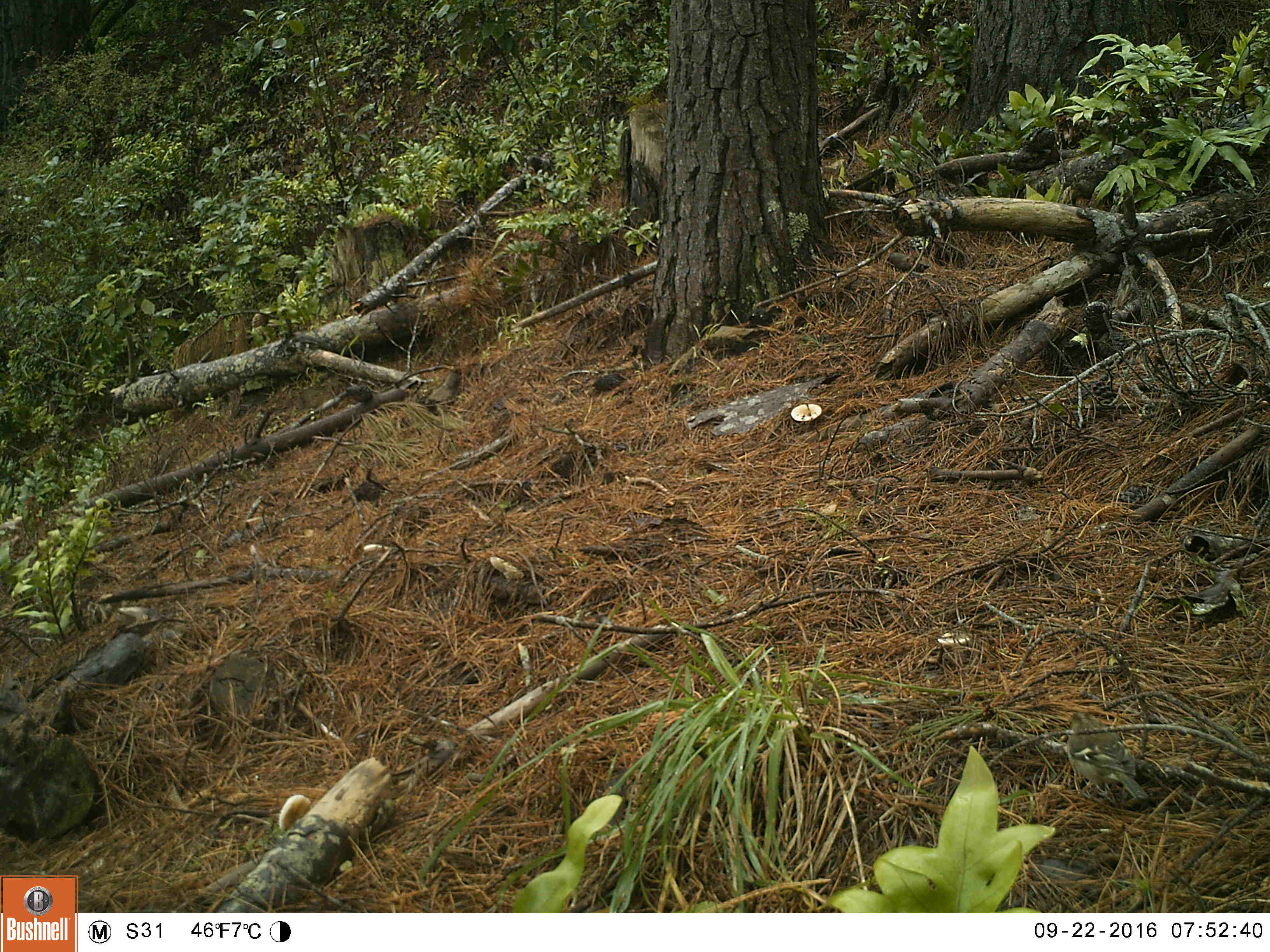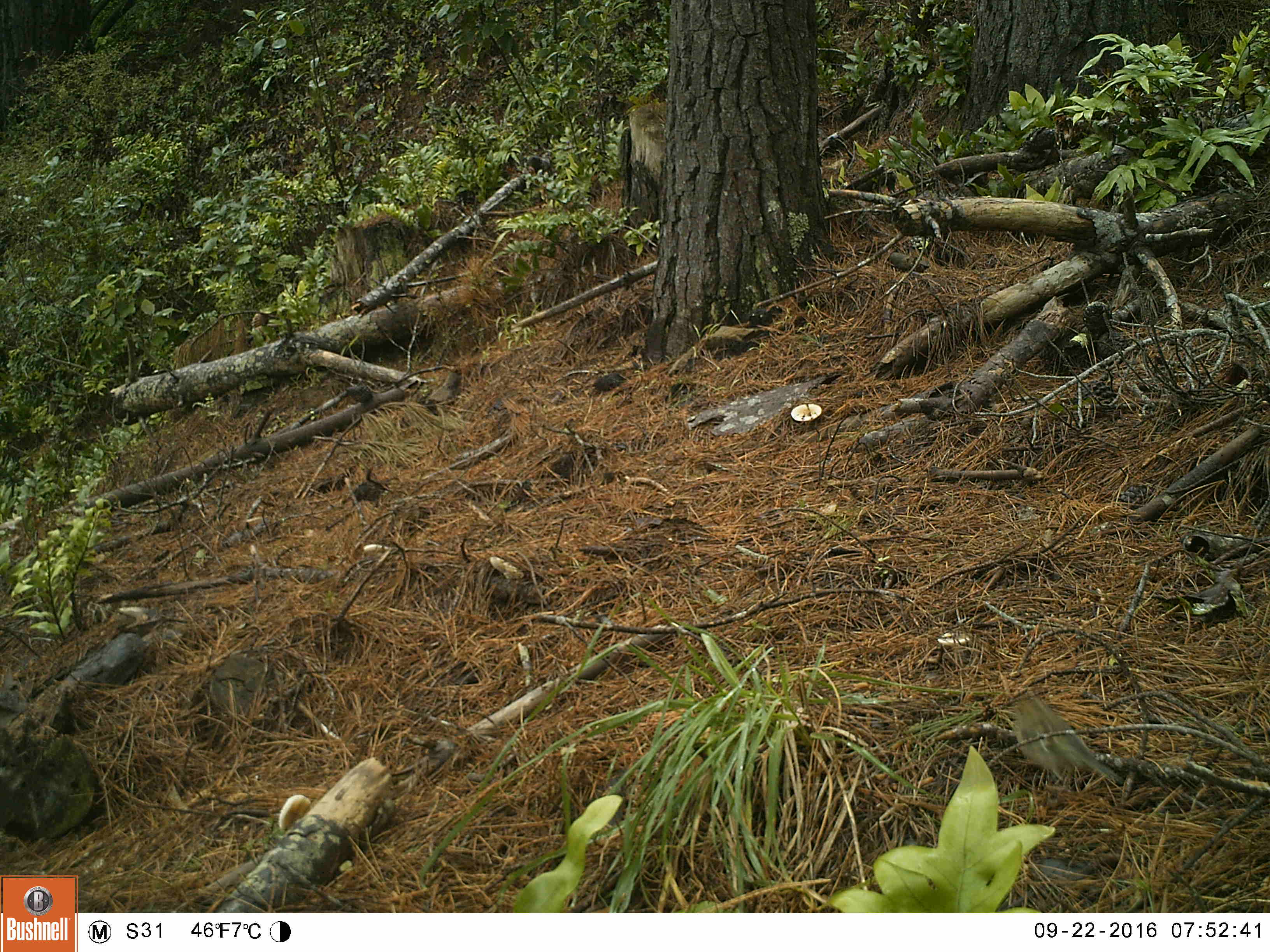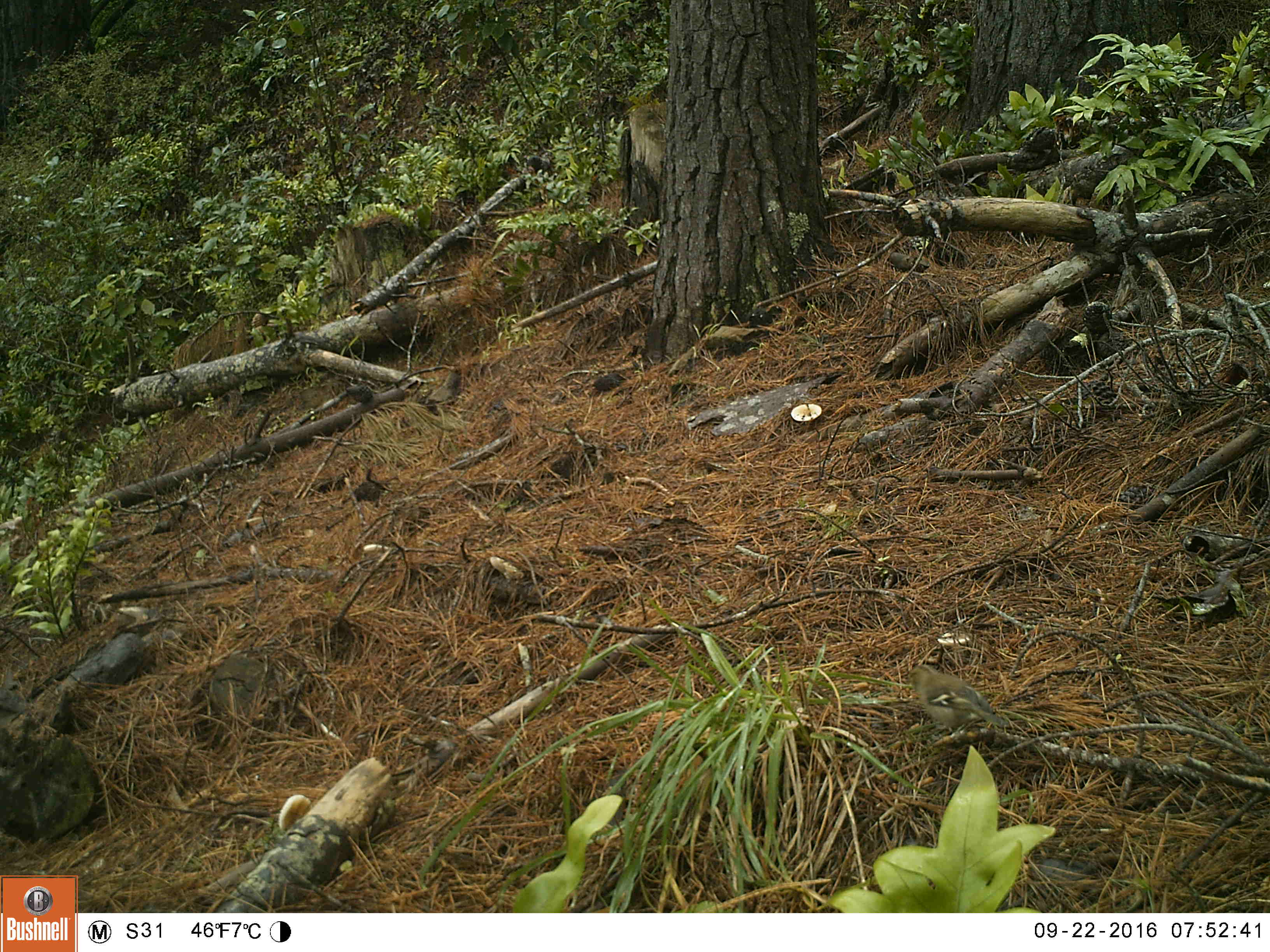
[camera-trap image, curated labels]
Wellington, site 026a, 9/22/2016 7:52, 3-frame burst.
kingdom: Animalia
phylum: Chordata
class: Aves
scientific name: Aves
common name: bird